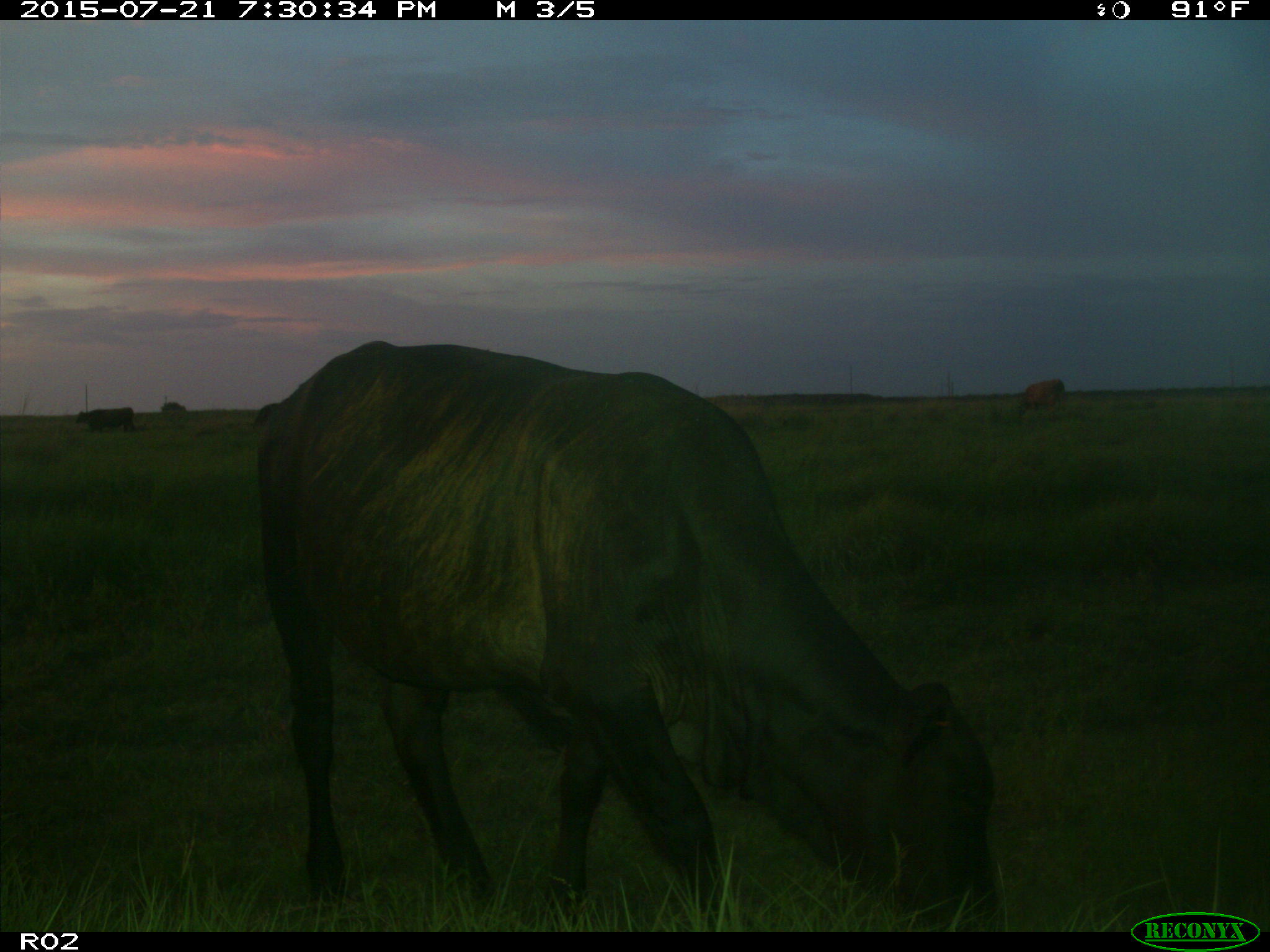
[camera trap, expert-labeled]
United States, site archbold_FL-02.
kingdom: Animalia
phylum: Chordata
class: Mammalia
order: Artiodactyla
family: Bovidae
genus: Bos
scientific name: Bos taurus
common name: domestic cow